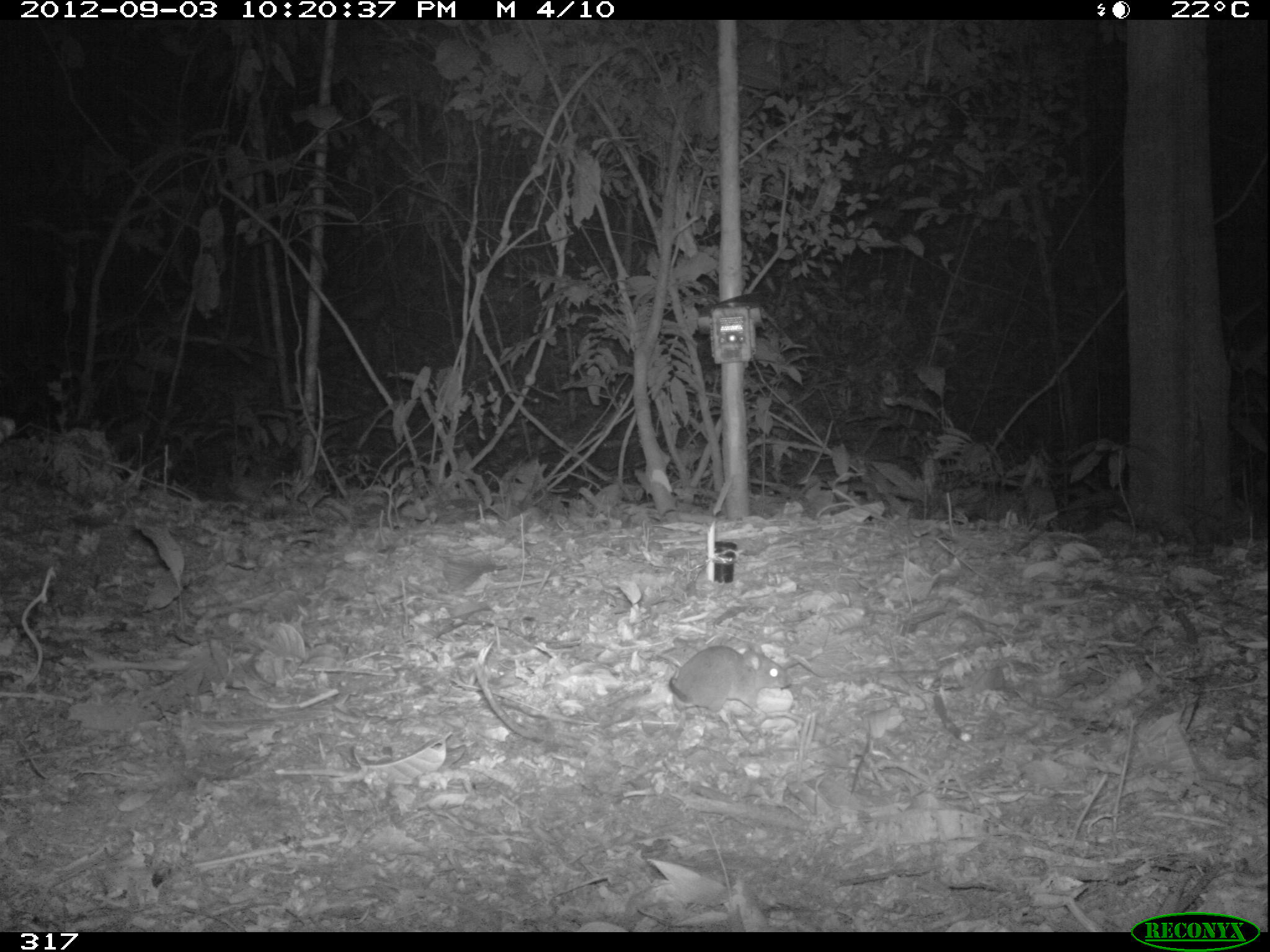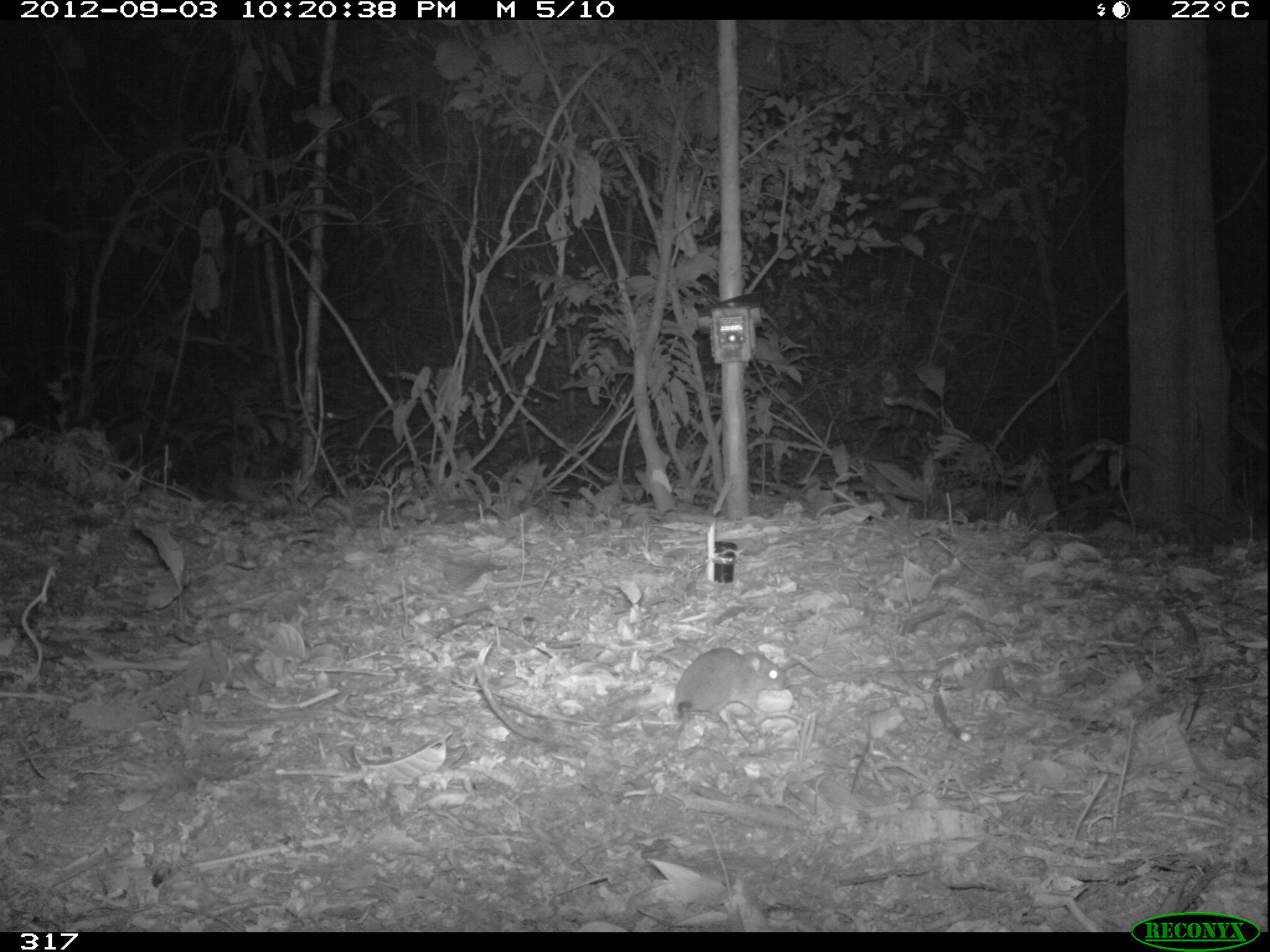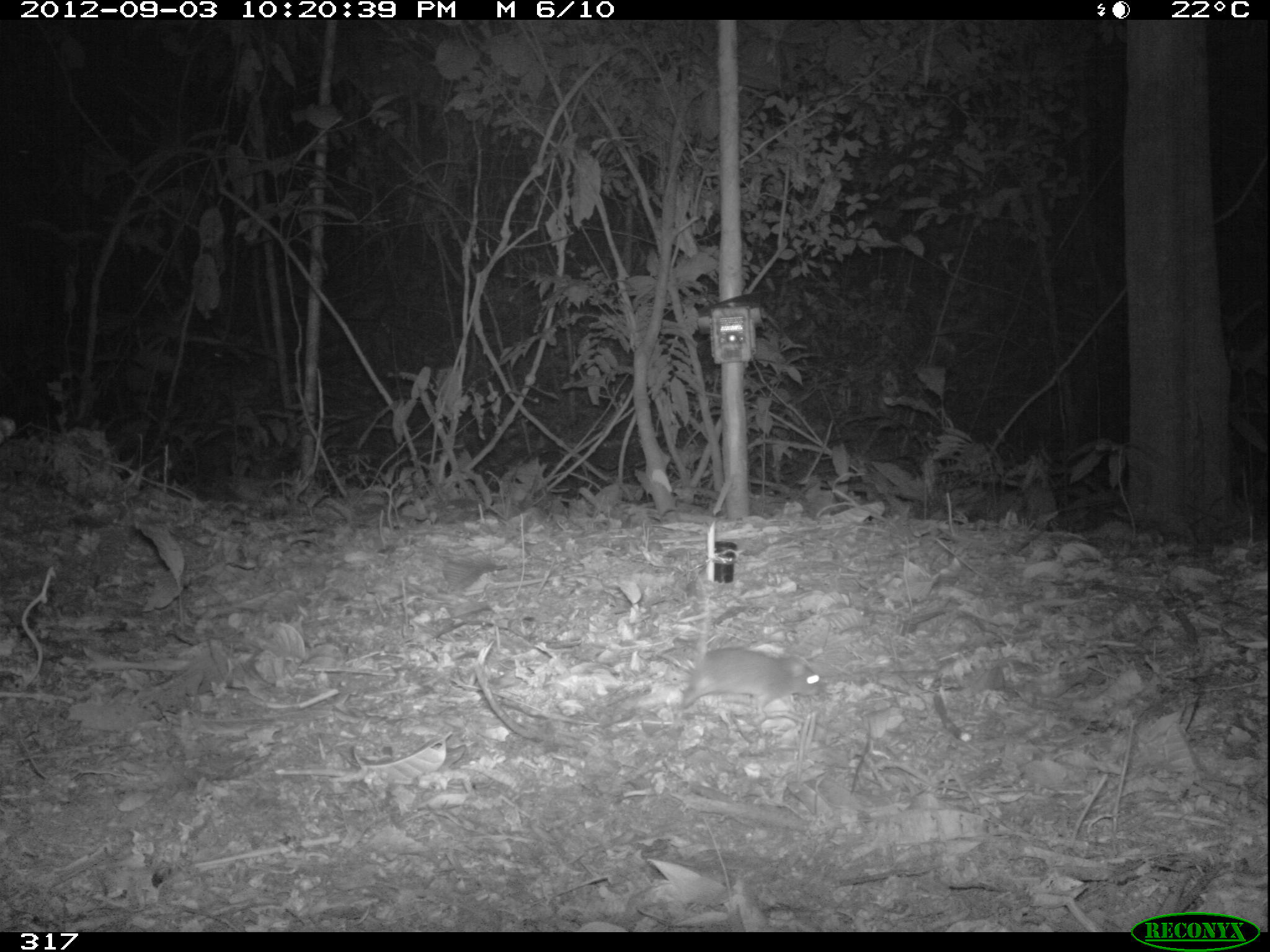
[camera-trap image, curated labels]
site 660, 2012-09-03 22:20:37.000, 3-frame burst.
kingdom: Animalia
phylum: Chordata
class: Mammalia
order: Rodentia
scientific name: Rodentia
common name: rodents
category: unknown rodent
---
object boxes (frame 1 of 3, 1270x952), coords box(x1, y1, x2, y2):
unknown rodent: box(668, 643, 792, 725)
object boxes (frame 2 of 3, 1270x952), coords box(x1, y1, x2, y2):
unknown rodent: box(671, 647, 791, 733)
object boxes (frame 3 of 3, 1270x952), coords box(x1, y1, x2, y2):
unknown rodent: box(680, 645, 825, 714)